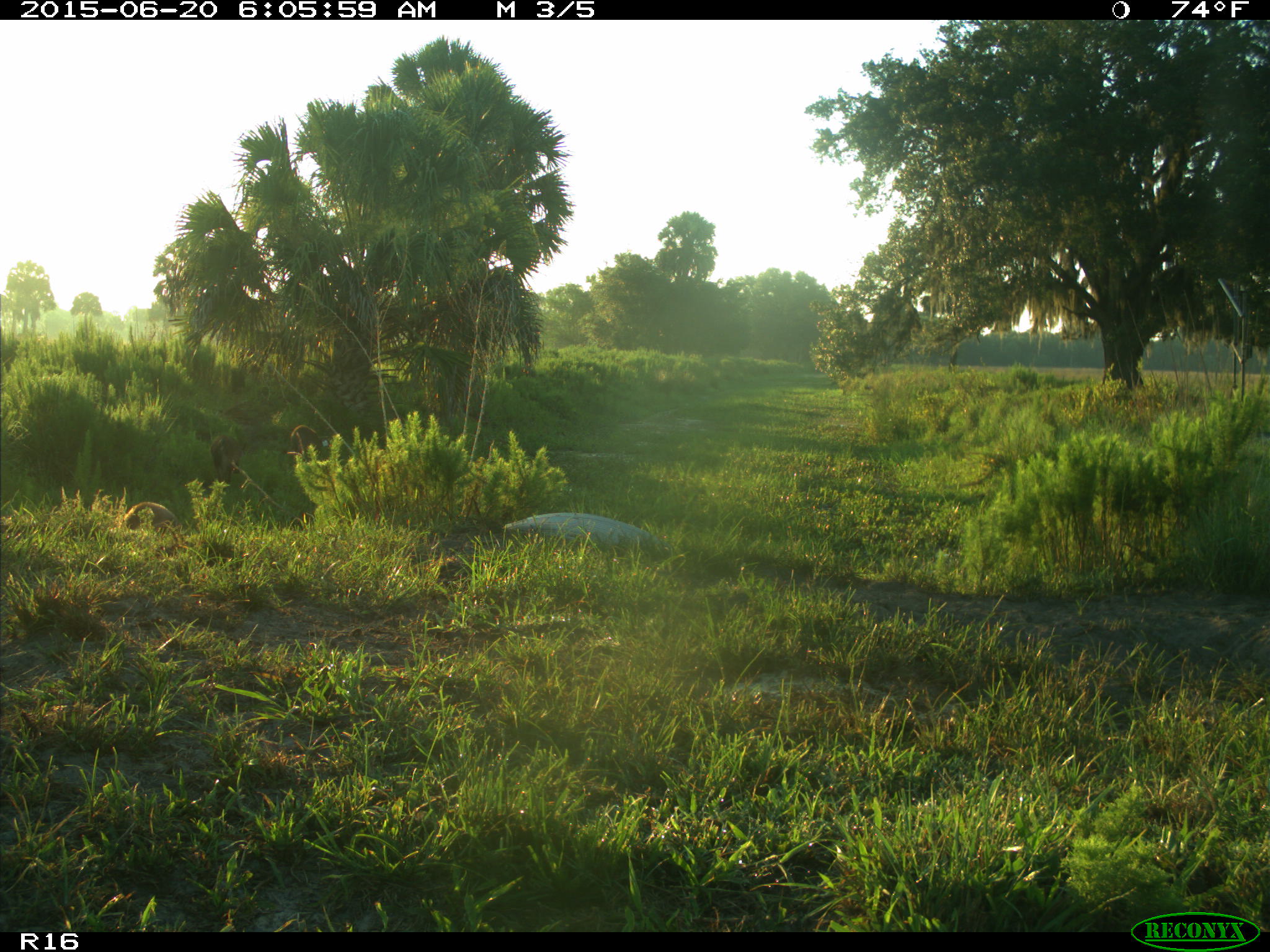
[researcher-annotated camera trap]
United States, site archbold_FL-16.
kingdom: Animalia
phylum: Chordata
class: Mammalia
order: Artiodactyla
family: Suidae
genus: Sus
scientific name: Sus scrofa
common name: wild boar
Sus scrofa (wild boar).